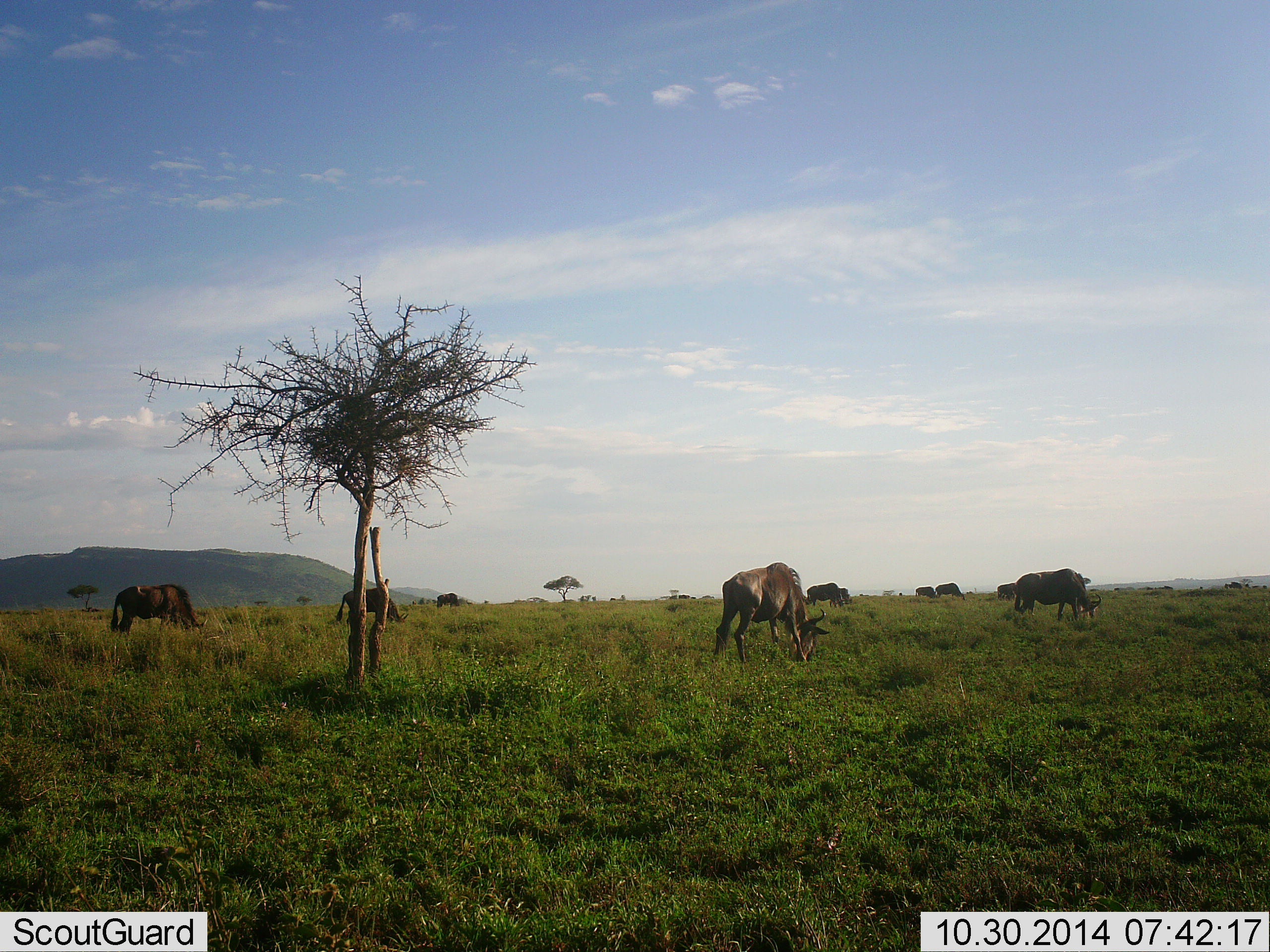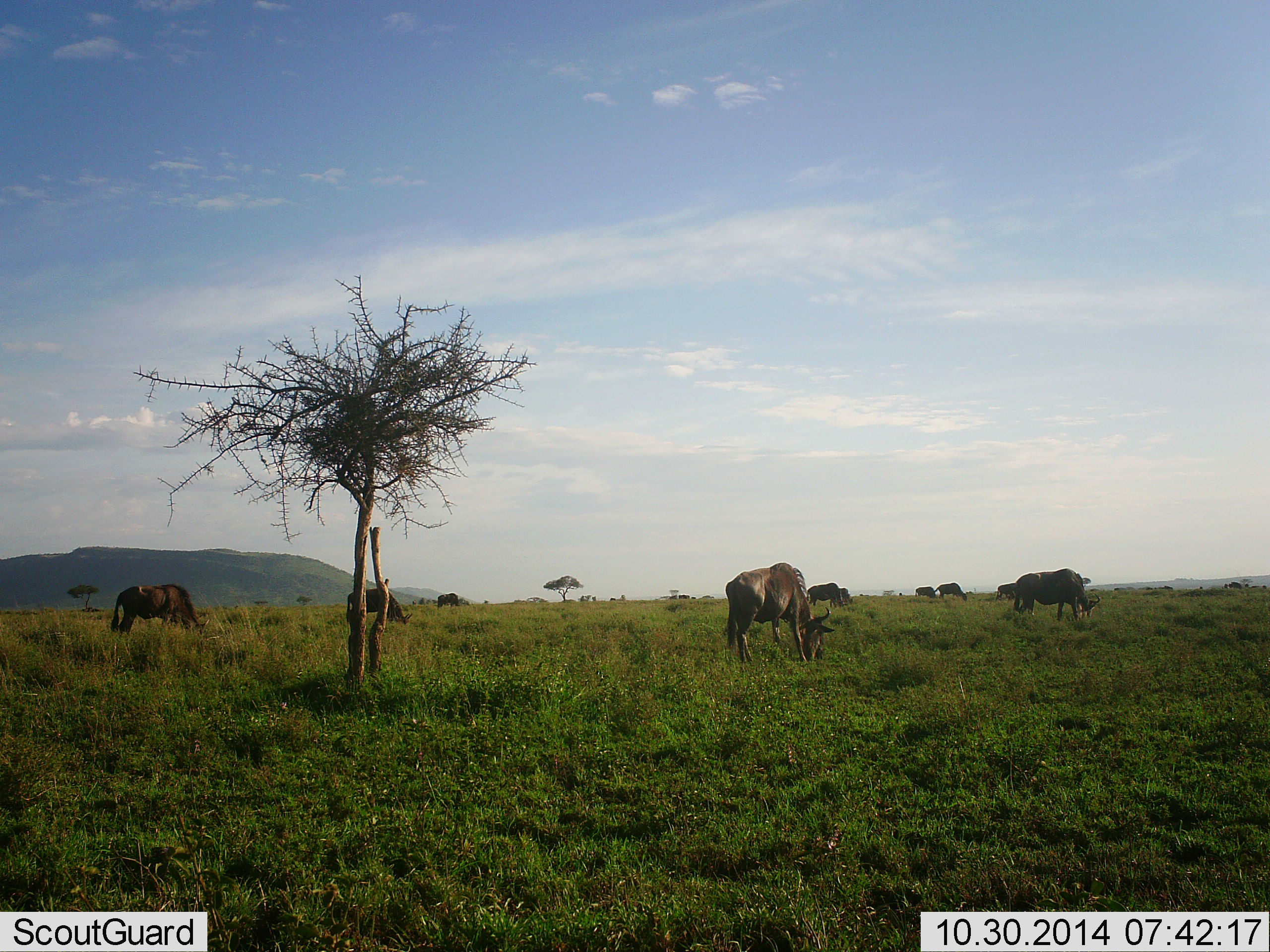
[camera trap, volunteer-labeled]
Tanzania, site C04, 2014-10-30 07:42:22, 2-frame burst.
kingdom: Animalia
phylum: Chordata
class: Mammalia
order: Artiodactyla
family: Bovidae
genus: Connochaetes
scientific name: Connochaetes taurinus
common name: blue wildebeest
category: wildebeest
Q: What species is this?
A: Wildebeest (blue wildebeest) (Connochaetes taurinus).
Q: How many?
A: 9.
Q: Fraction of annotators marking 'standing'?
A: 40%.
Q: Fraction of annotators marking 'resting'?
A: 0%.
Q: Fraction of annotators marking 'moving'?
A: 0%.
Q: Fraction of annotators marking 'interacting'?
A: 0%.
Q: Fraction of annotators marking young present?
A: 0%.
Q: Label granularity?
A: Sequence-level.